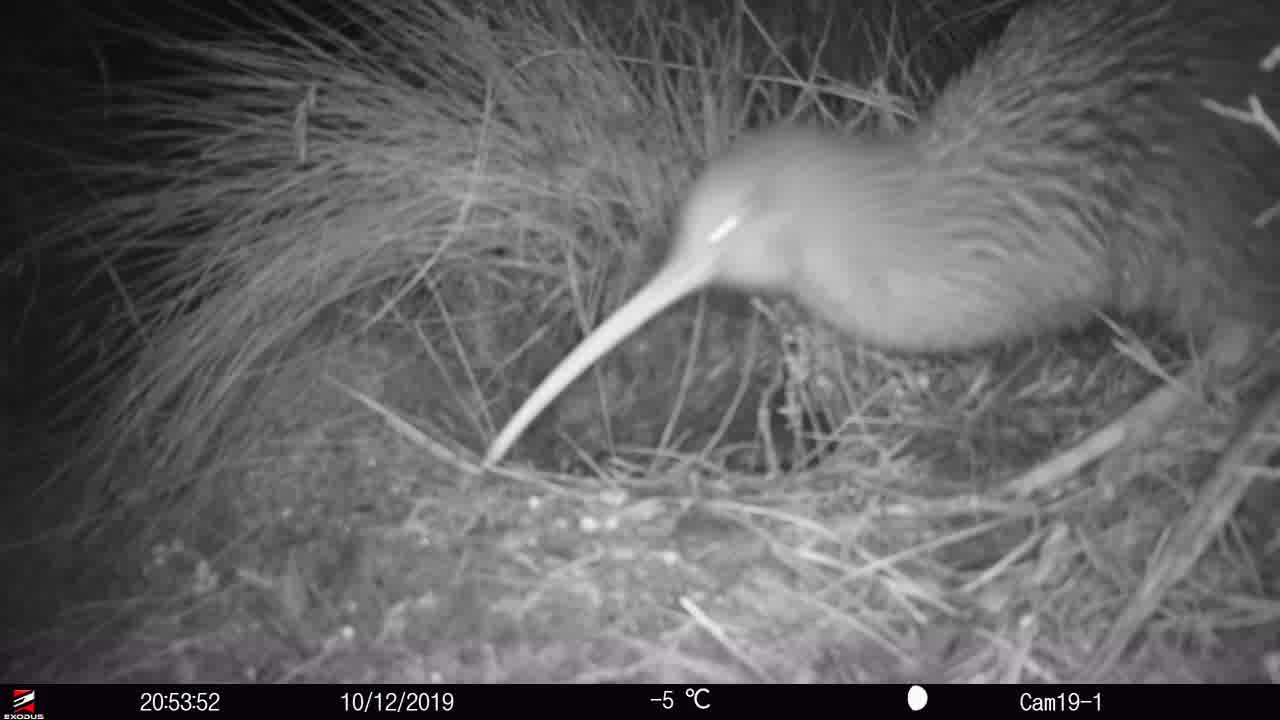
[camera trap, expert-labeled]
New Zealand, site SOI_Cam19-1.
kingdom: Animalia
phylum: Chordata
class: Aves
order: Apterygiformes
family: Apterygidae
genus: Apteryx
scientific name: Apteryx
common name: kiwi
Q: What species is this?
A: Kiwi (Apteryx).